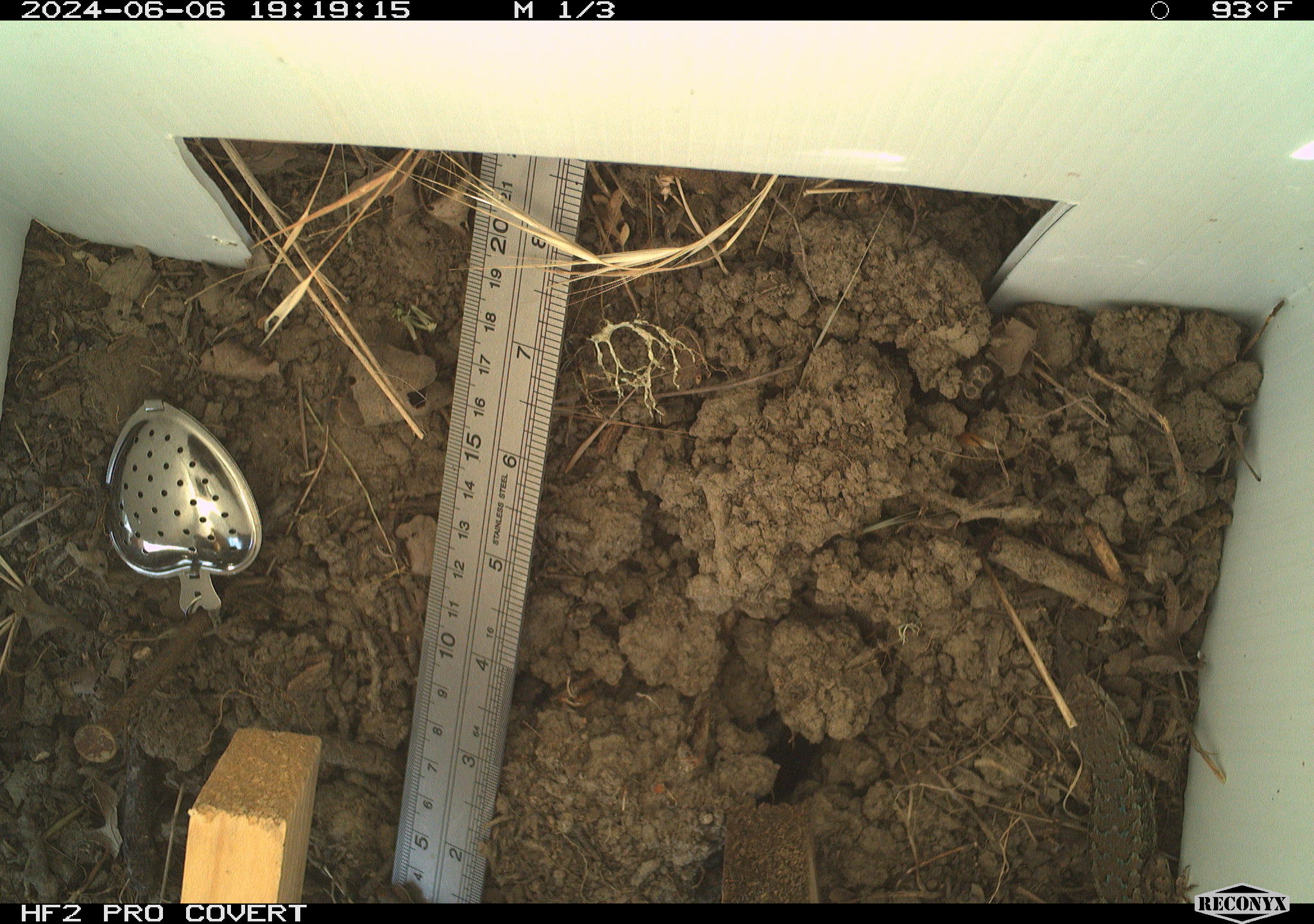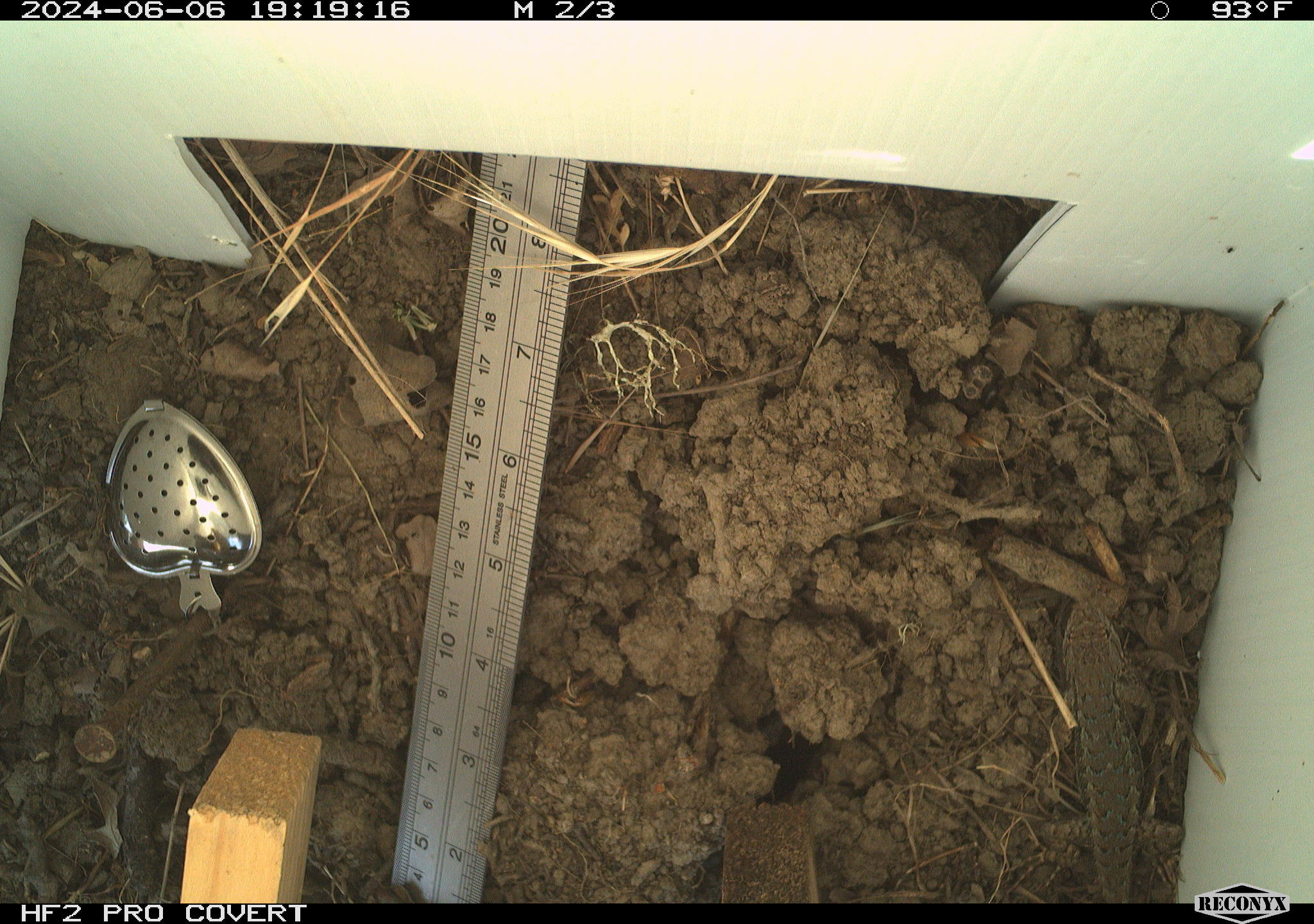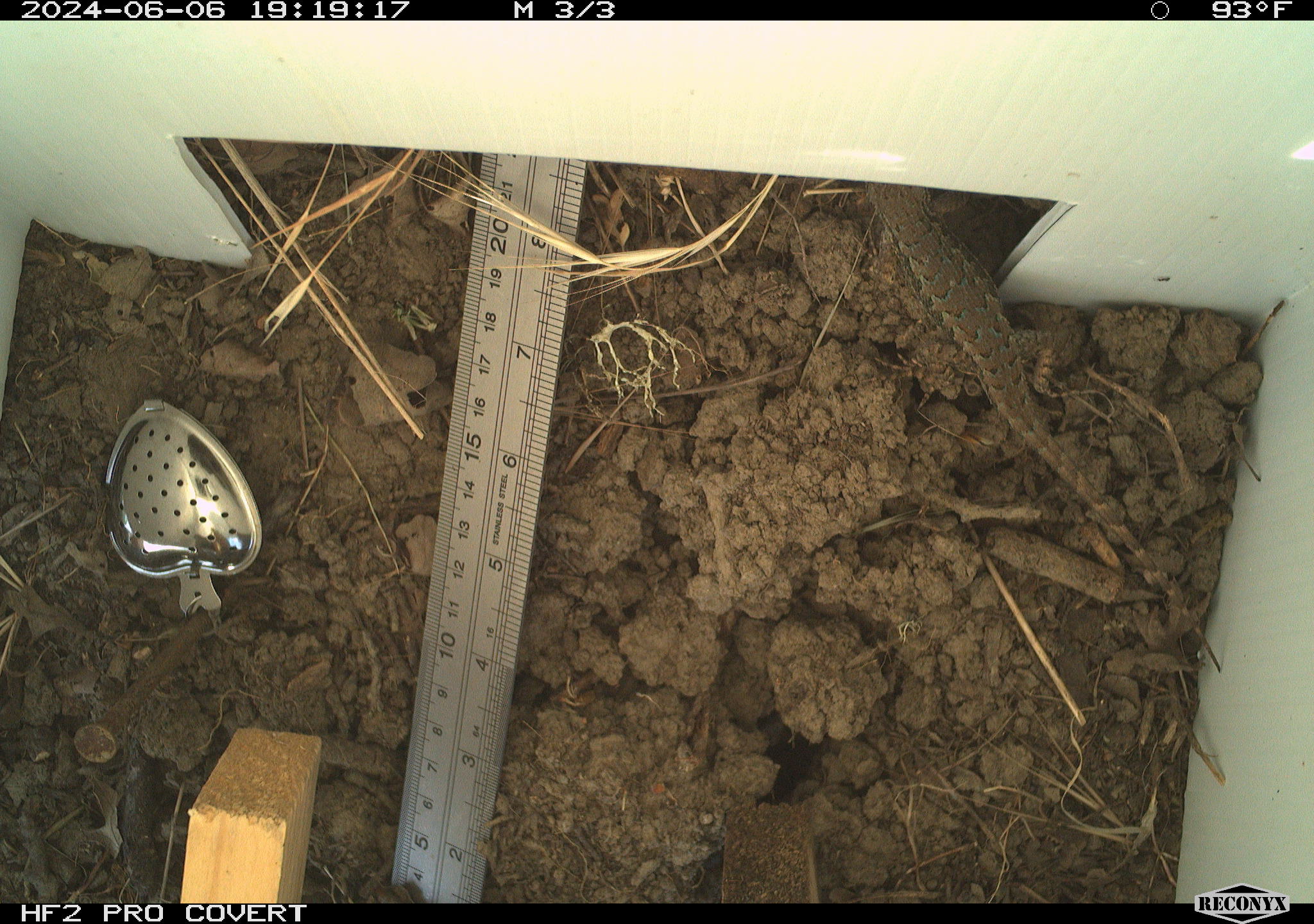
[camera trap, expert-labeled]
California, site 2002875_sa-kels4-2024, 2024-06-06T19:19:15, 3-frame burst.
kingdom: Animalia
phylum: Chordata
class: Reptilia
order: Squamata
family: Phrynosomatidae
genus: Sceloporus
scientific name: Sceloporus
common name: spiny lizards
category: sceloporus species